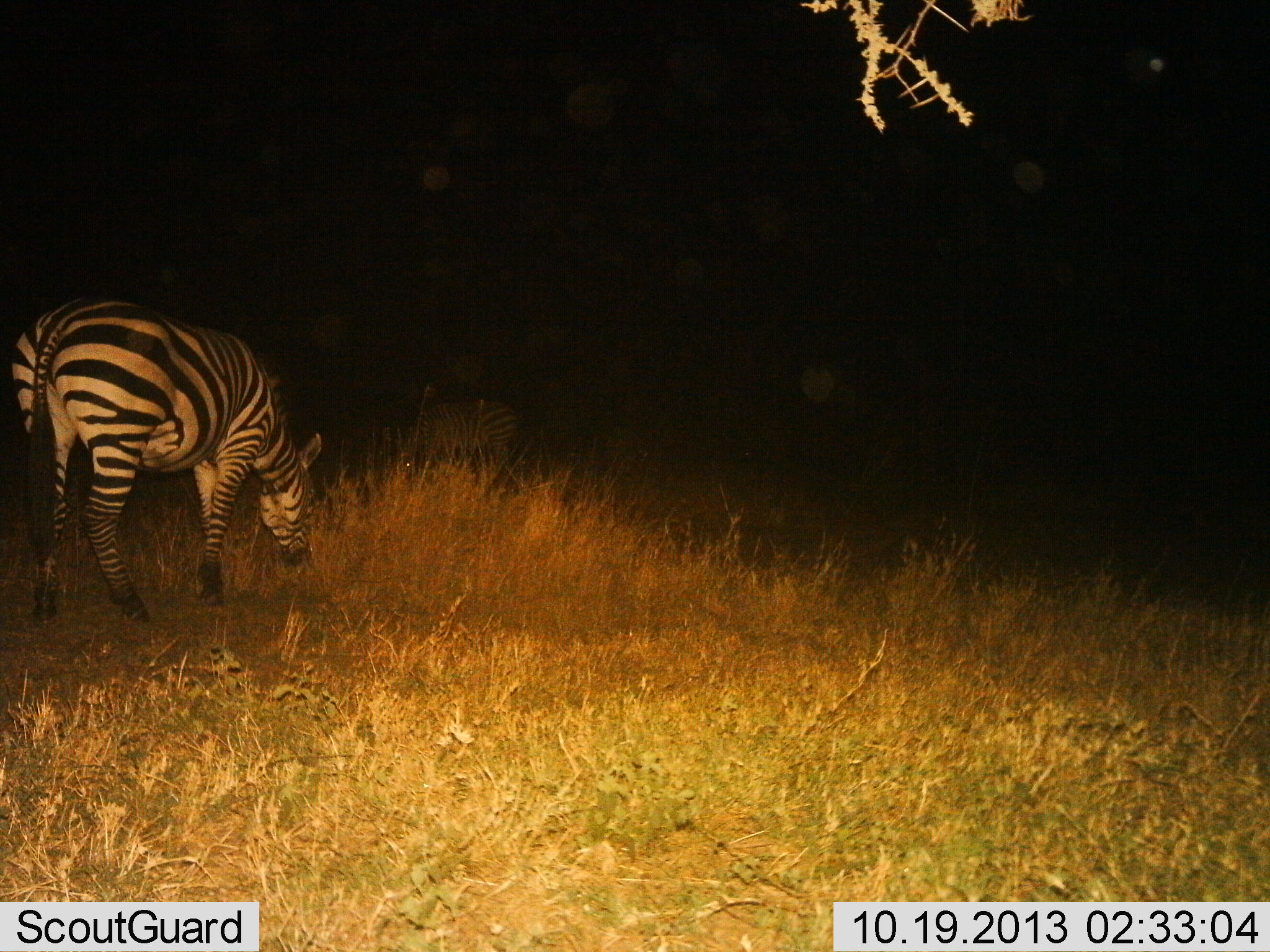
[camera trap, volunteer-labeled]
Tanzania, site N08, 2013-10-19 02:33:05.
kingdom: Animalia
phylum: Chordata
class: Mammalia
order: Perissodactyla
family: Equidae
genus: Equus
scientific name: Equus quagga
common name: plains zebra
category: zebra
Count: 2.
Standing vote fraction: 30%.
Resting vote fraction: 0%.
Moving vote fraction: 0%.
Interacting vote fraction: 0%.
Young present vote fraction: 10%.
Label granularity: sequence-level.